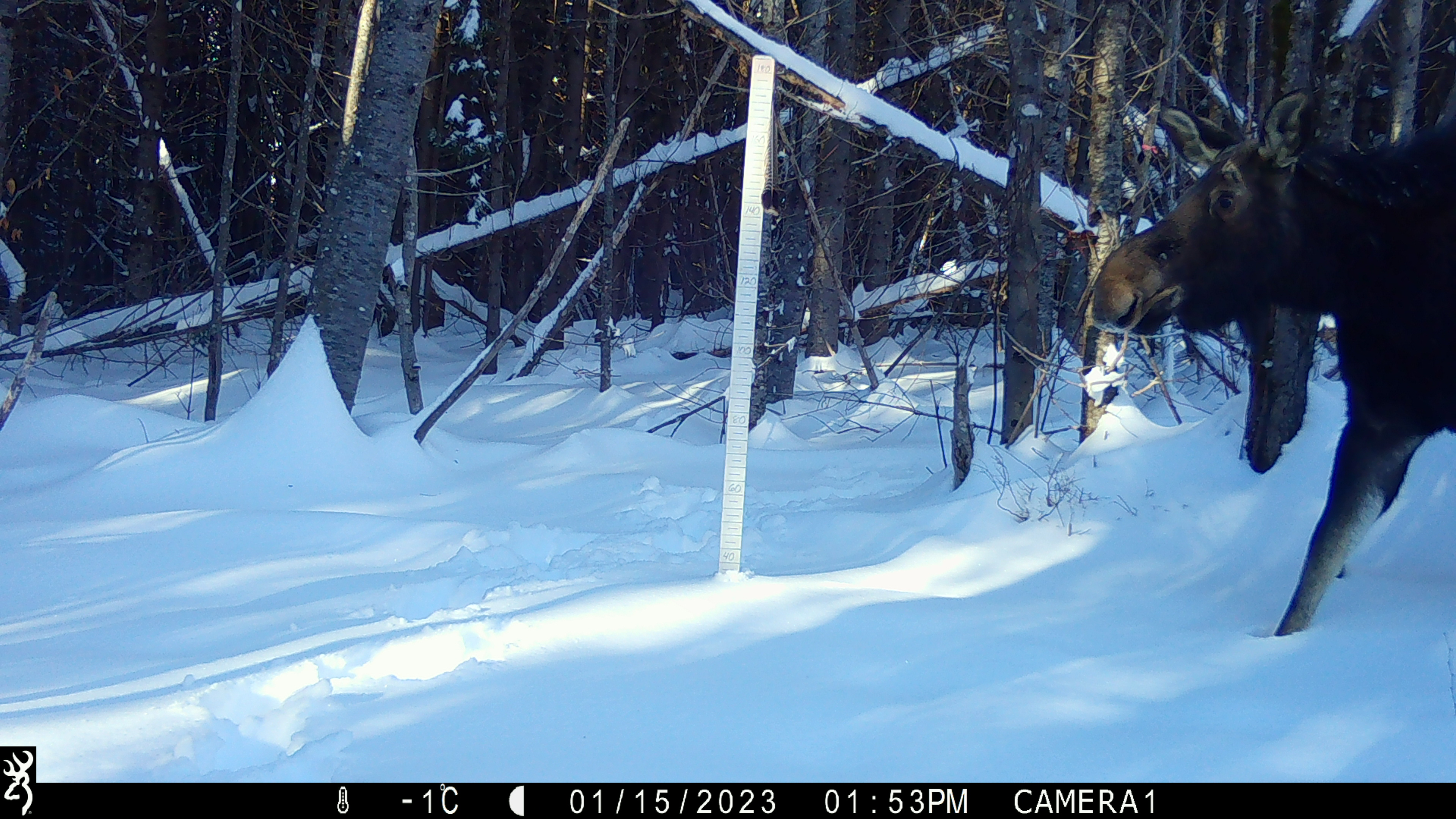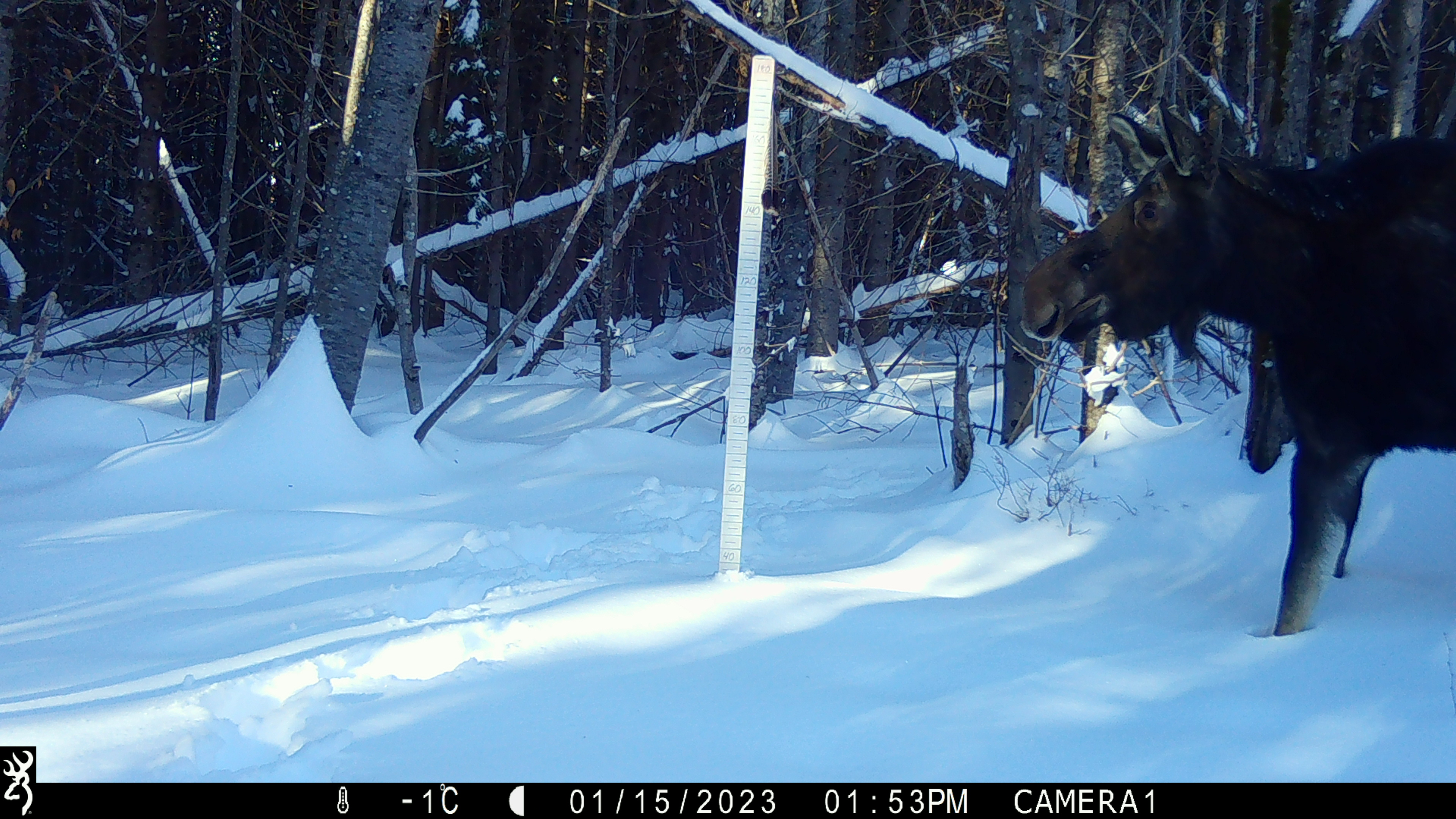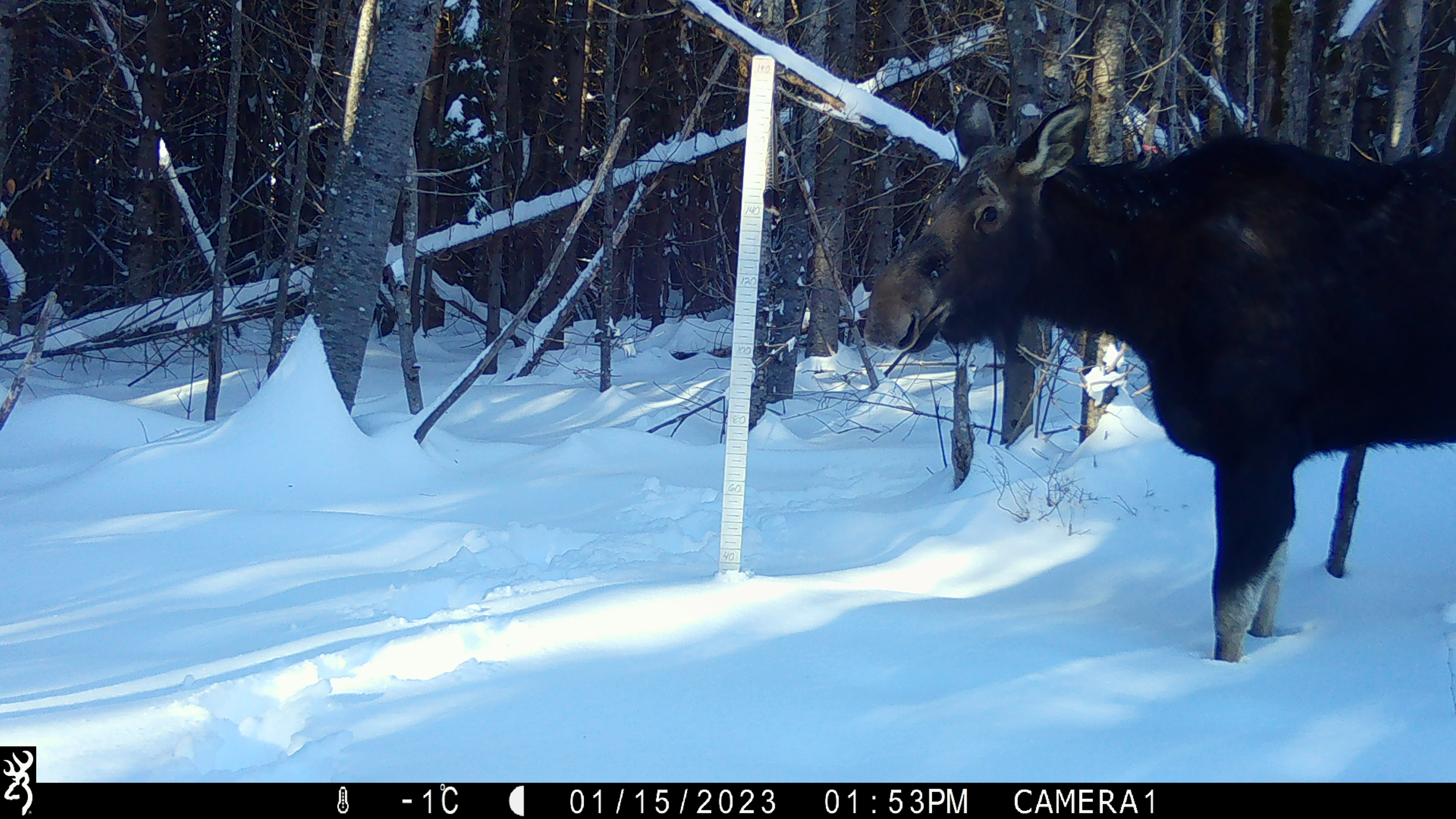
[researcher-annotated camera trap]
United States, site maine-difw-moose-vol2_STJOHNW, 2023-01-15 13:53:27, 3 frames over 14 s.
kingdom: Animalia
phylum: Chordata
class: Mammalia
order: Artiodactyla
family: Cervidae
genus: Alces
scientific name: Alces alces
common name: moose